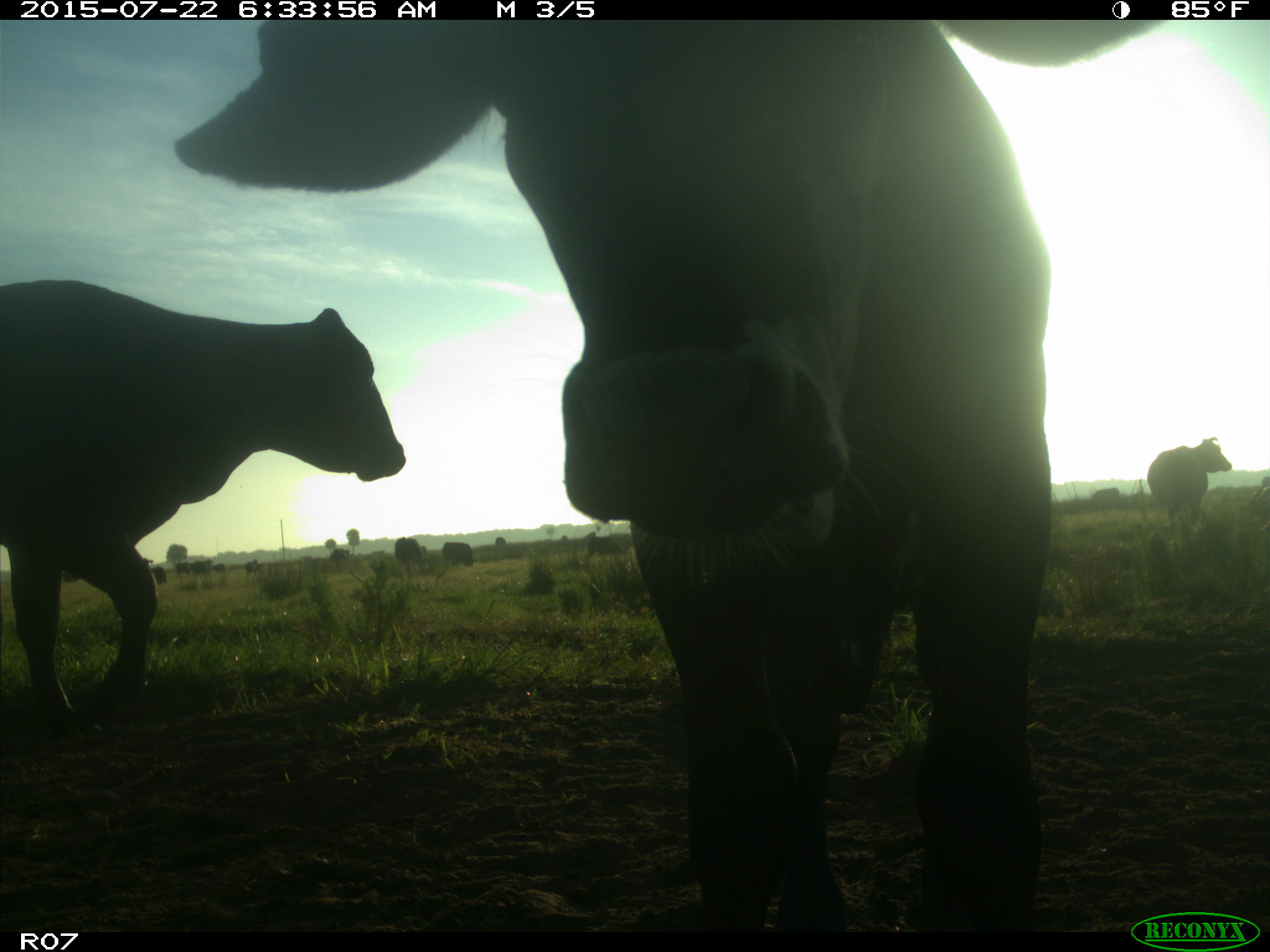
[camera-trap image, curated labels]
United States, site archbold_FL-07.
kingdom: Animalia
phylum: Chordata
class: Mammalia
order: Artiodactyla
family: Suidae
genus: Sus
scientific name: Sus scrofa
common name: wild boar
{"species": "Sus scrofa (wild boar)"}